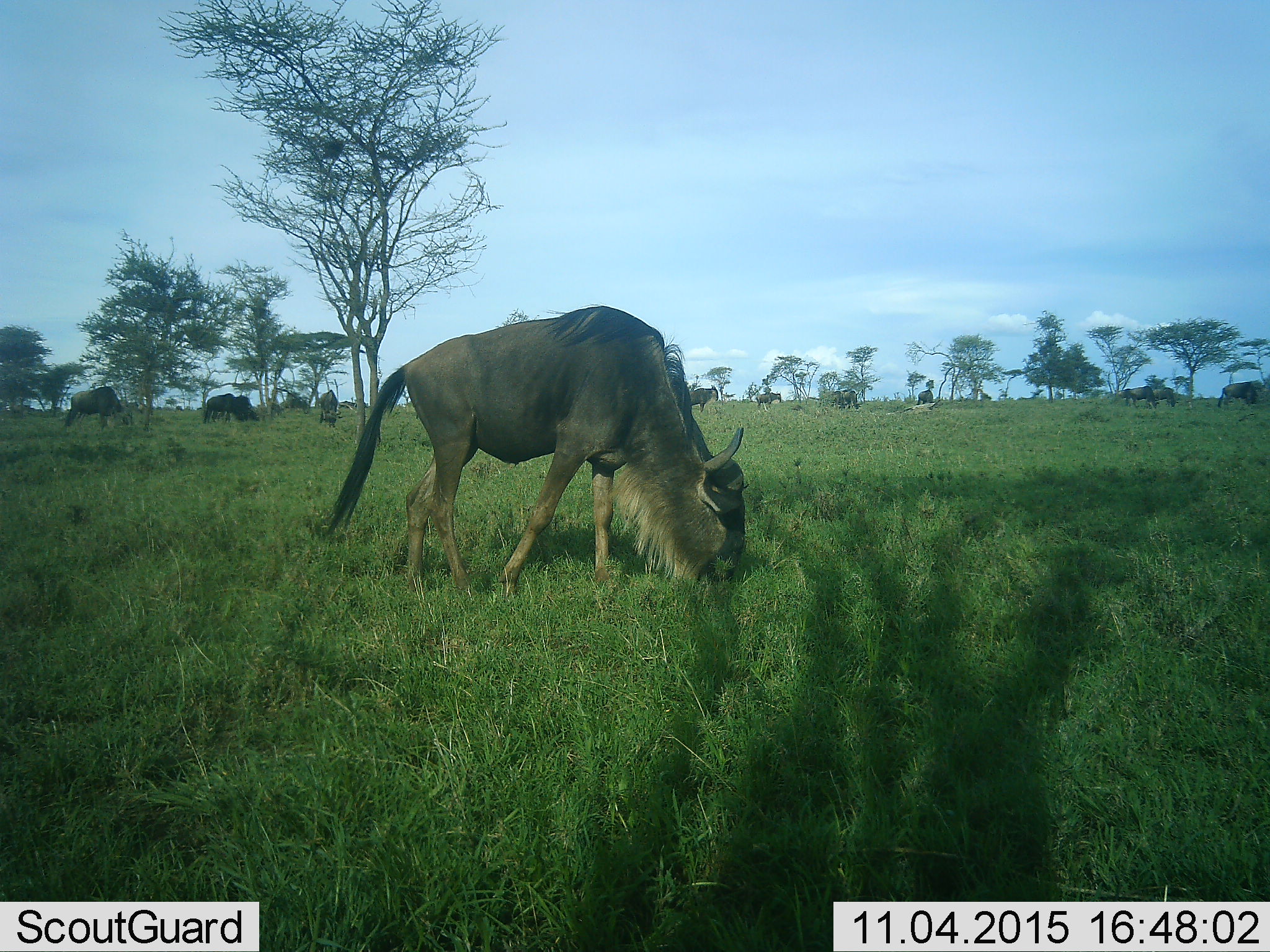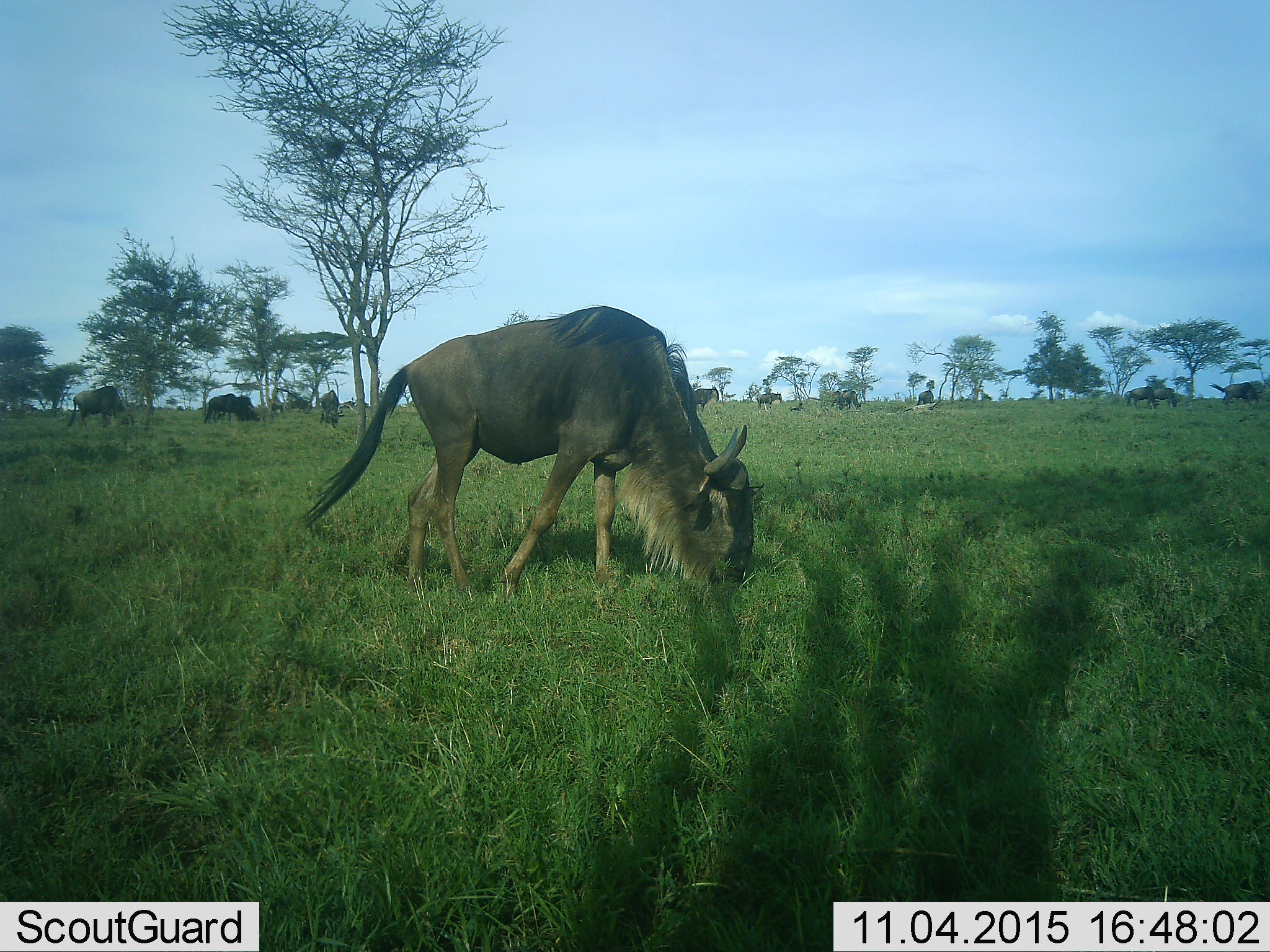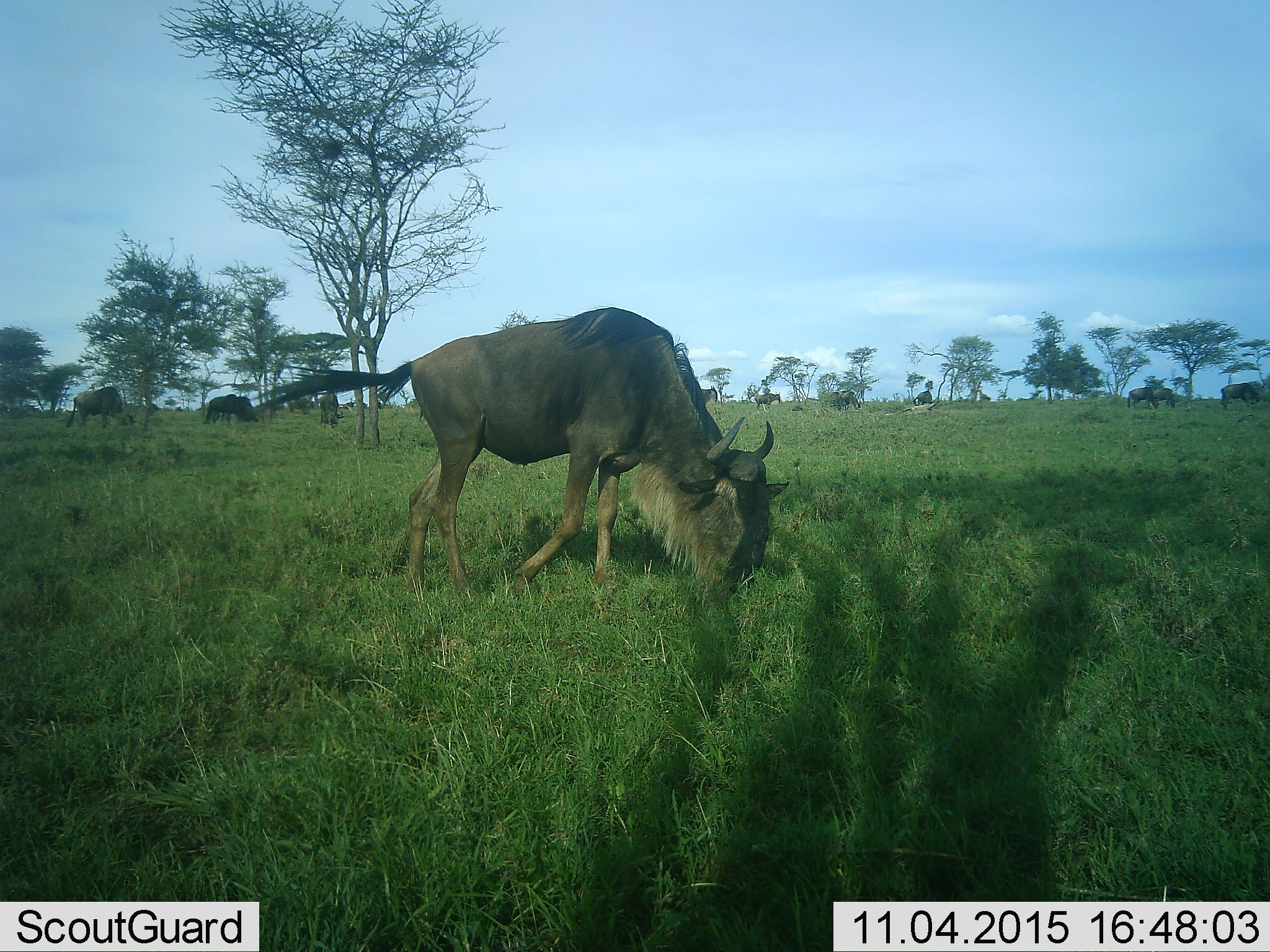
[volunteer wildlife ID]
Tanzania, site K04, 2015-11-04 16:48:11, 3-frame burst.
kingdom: Animalia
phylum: Chordata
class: Mammalia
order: Artiodactyla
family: Bovidae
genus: Connochaetes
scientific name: Connochaetes taurinus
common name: blue wildebeest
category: wildebeest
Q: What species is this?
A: Wildebeest (blue wildebeest) (Connochaetes taurinus).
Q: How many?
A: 11-50.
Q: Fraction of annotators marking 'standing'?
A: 30%.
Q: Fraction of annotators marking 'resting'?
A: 0%.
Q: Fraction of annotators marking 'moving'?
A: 30%.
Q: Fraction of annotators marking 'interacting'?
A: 0%.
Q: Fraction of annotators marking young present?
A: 0%.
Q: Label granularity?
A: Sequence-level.